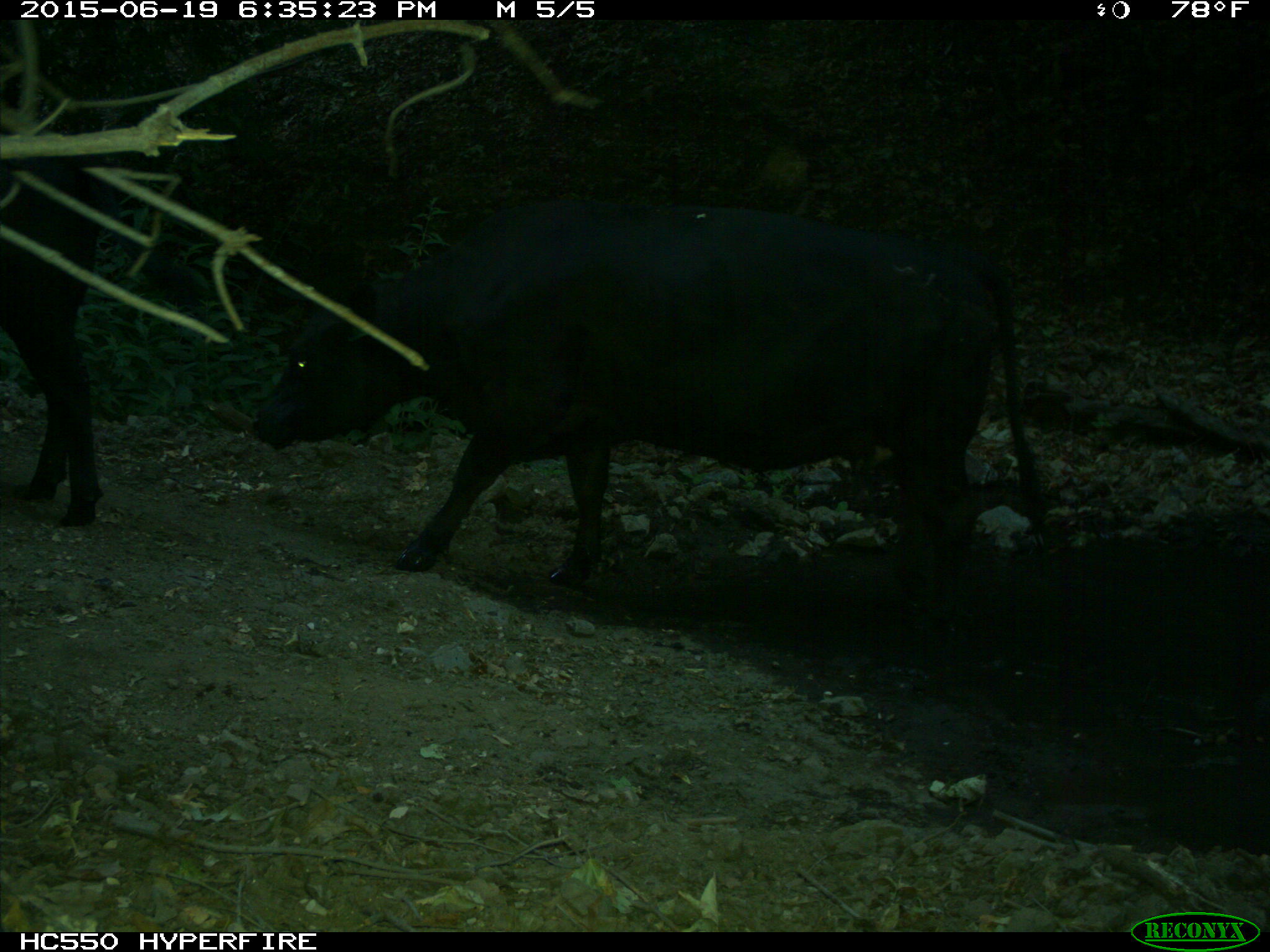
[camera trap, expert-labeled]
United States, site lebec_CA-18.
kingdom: Animalia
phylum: Chordata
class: Mammalia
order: Artiodactyla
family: Bovidae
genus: Bos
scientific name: Bos taurus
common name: domestic cow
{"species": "Bos taurus (domestic cow)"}